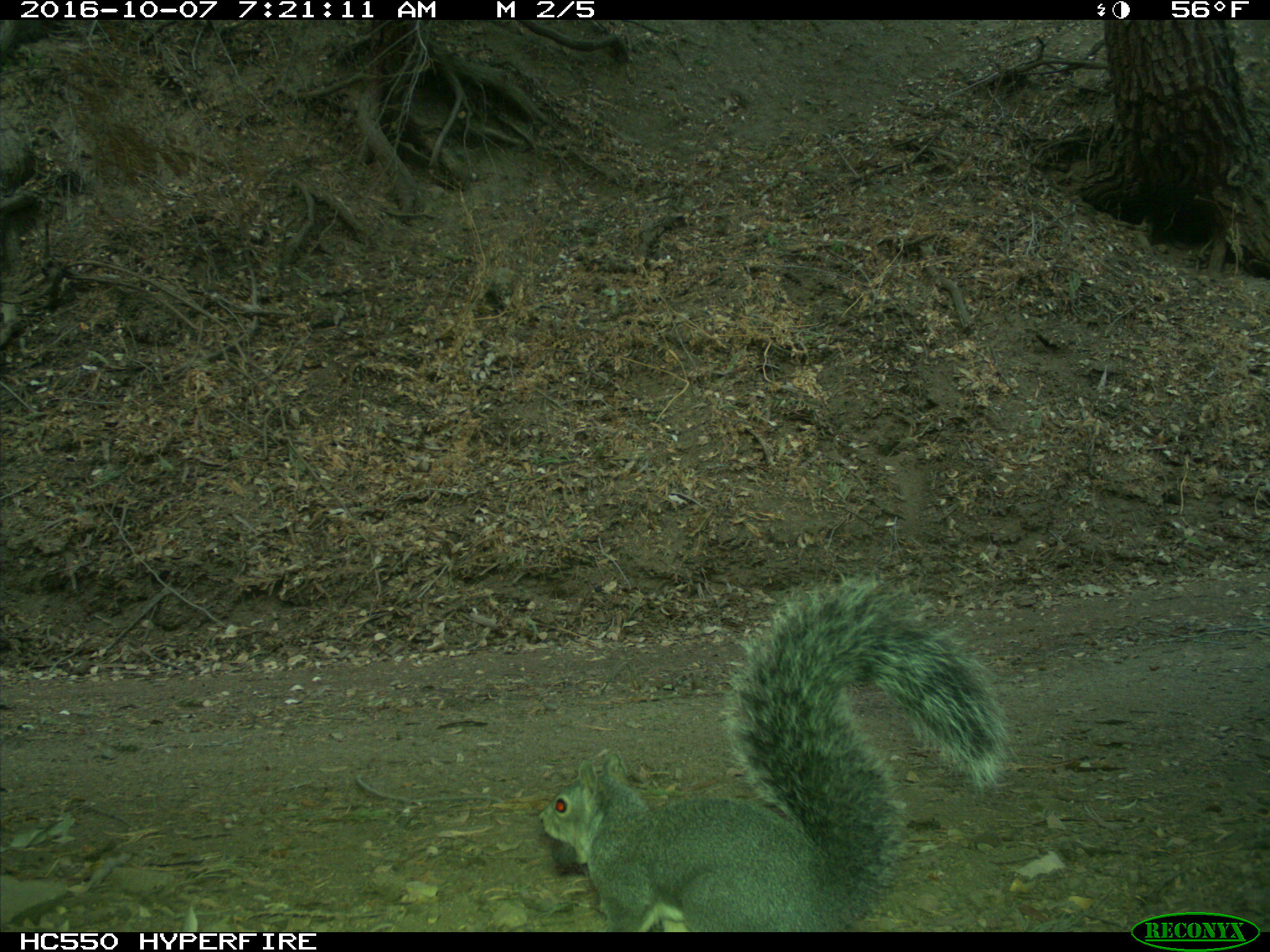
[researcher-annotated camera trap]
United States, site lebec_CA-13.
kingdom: Animalia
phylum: Chordata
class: Mammalia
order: Rodentia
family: Sciuridae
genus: Sciurus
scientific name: Sciurus carolinensis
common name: eastern gray squirrel